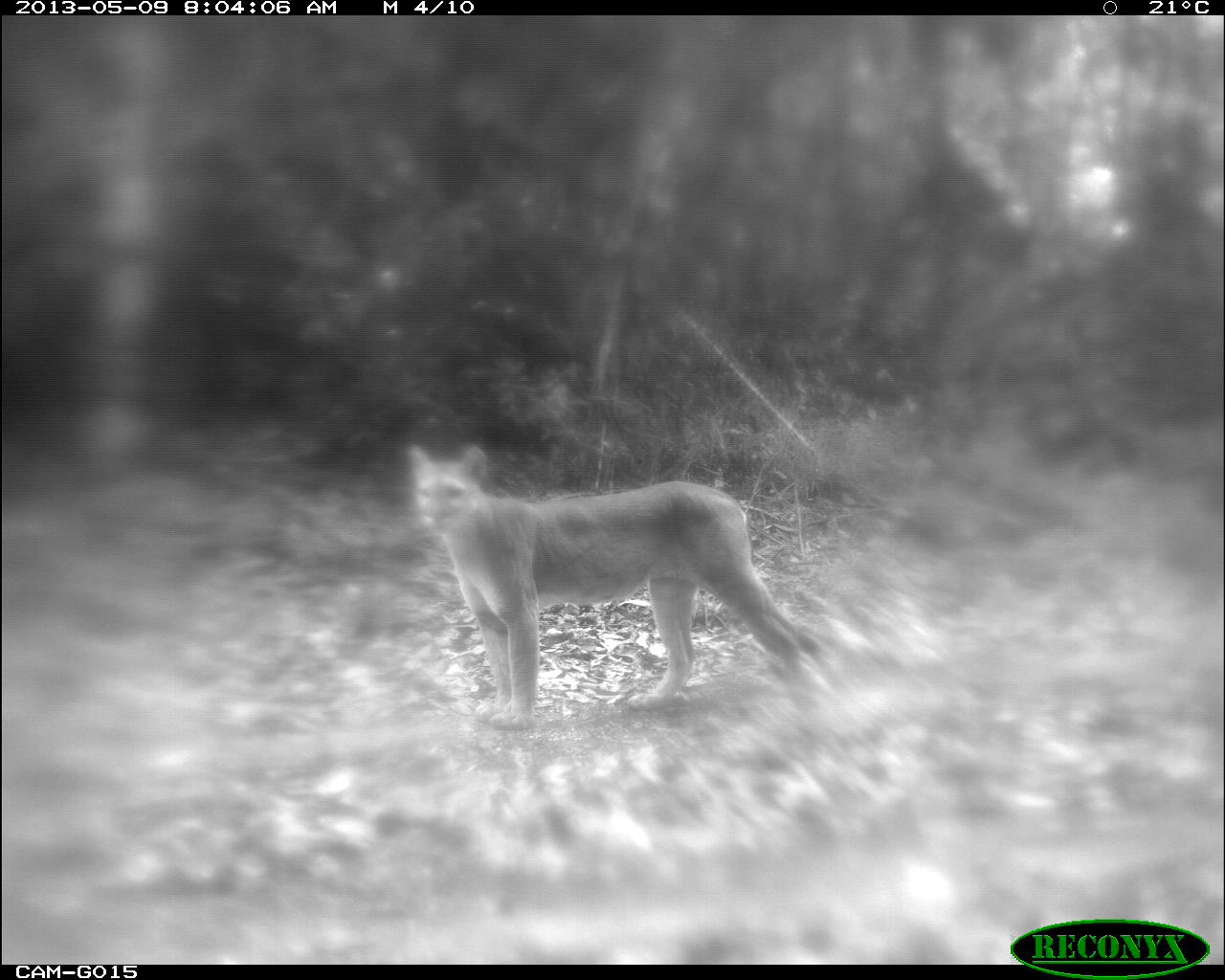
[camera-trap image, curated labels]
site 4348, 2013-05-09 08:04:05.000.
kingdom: Animalia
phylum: Chordata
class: Mammalia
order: Carnivora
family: Felidae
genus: Puma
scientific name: Puma concolor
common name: mountain lion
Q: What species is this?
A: Puma concolor (mountain lion).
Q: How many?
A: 1.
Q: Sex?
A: Male.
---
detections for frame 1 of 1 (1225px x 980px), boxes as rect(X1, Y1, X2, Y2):
puma concolor: rect(403, 439, 821, 735)